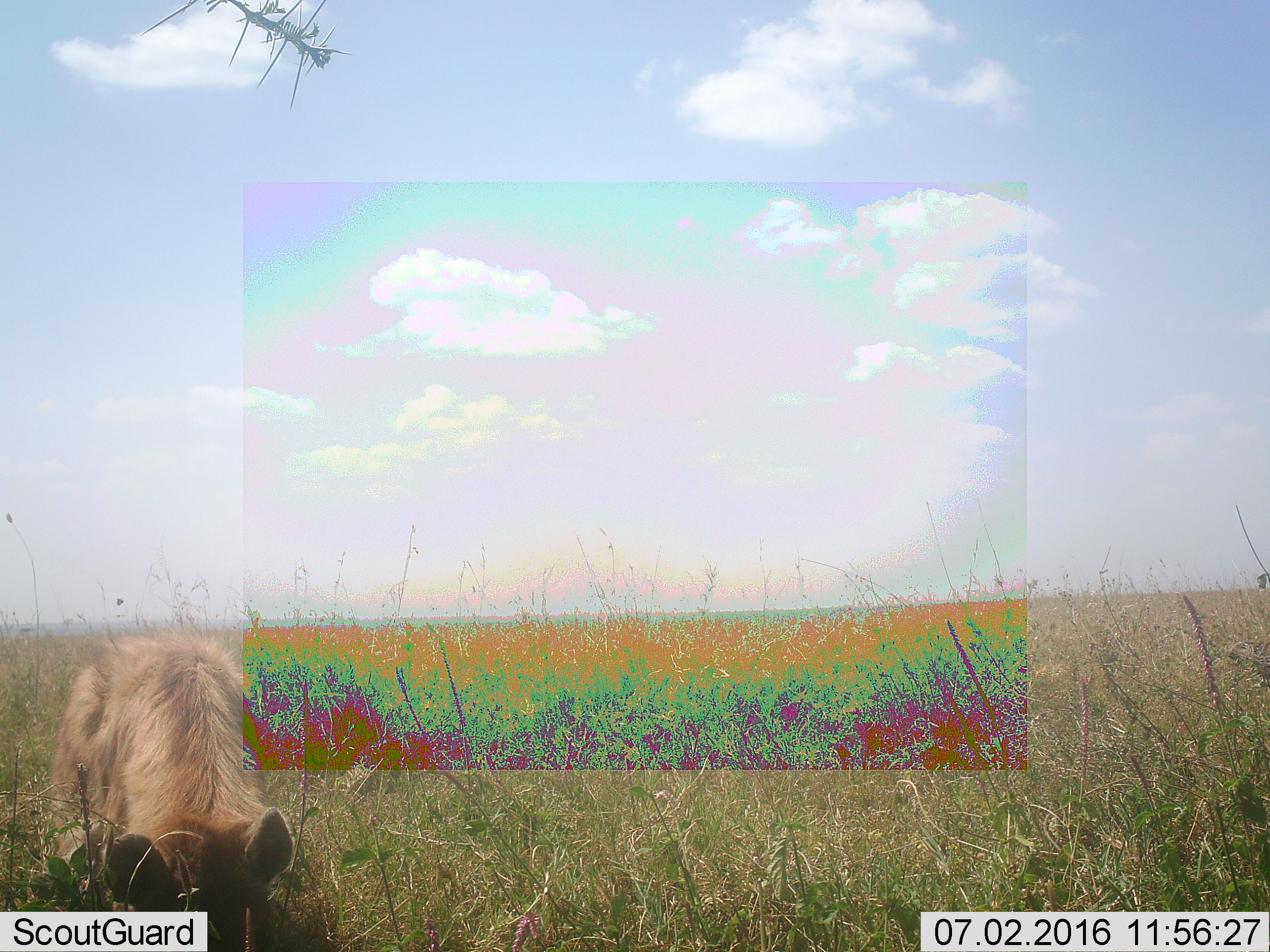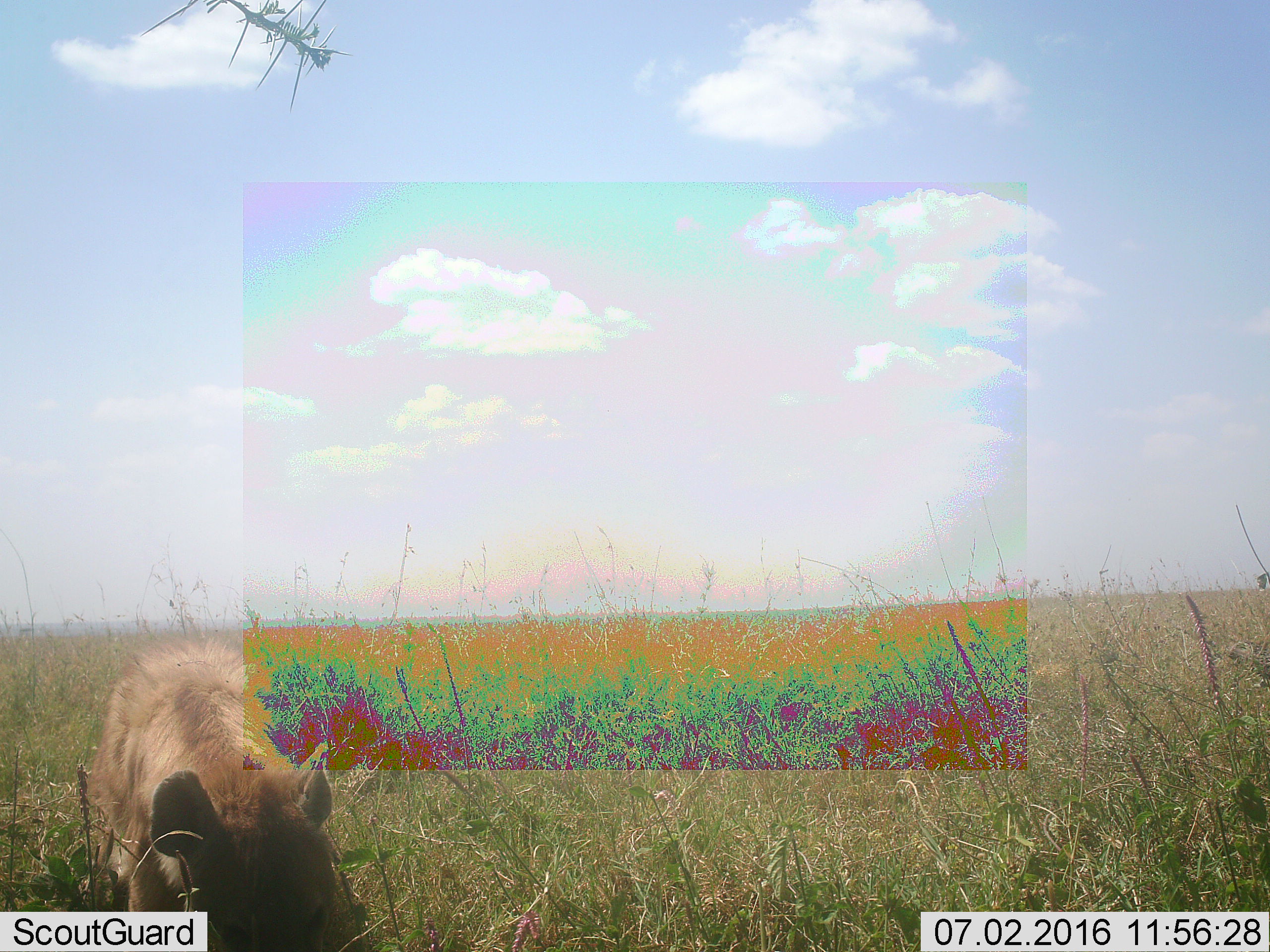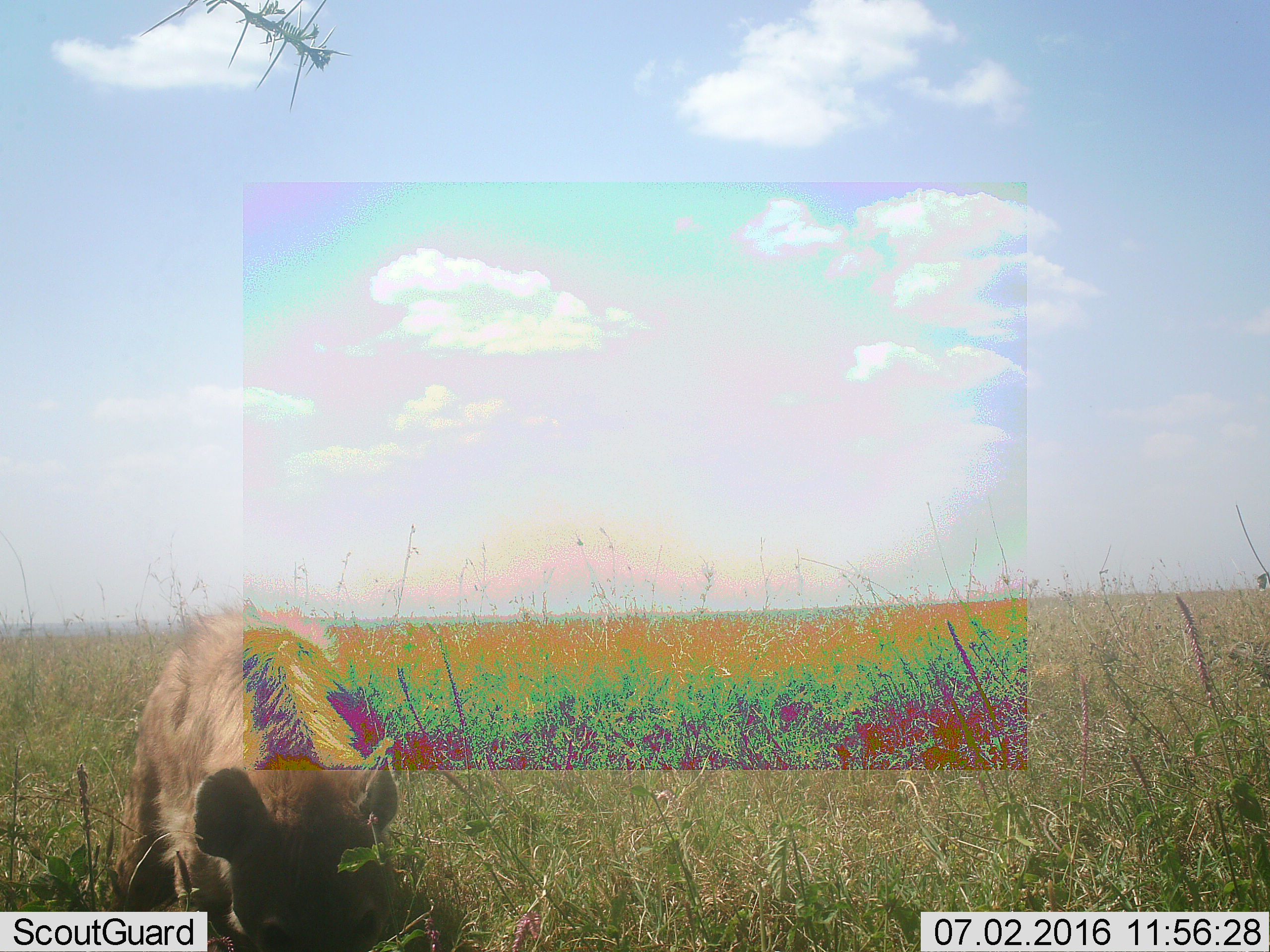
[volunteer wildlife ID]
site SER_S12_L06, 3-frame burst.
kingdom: Animalia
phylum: Chordata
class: Mammalia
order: Carnivora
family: Hyaenidae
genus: Crocuta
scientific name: Crocuta crocuta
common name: spotted hyena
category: hyenaspotted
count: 1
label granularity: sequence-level